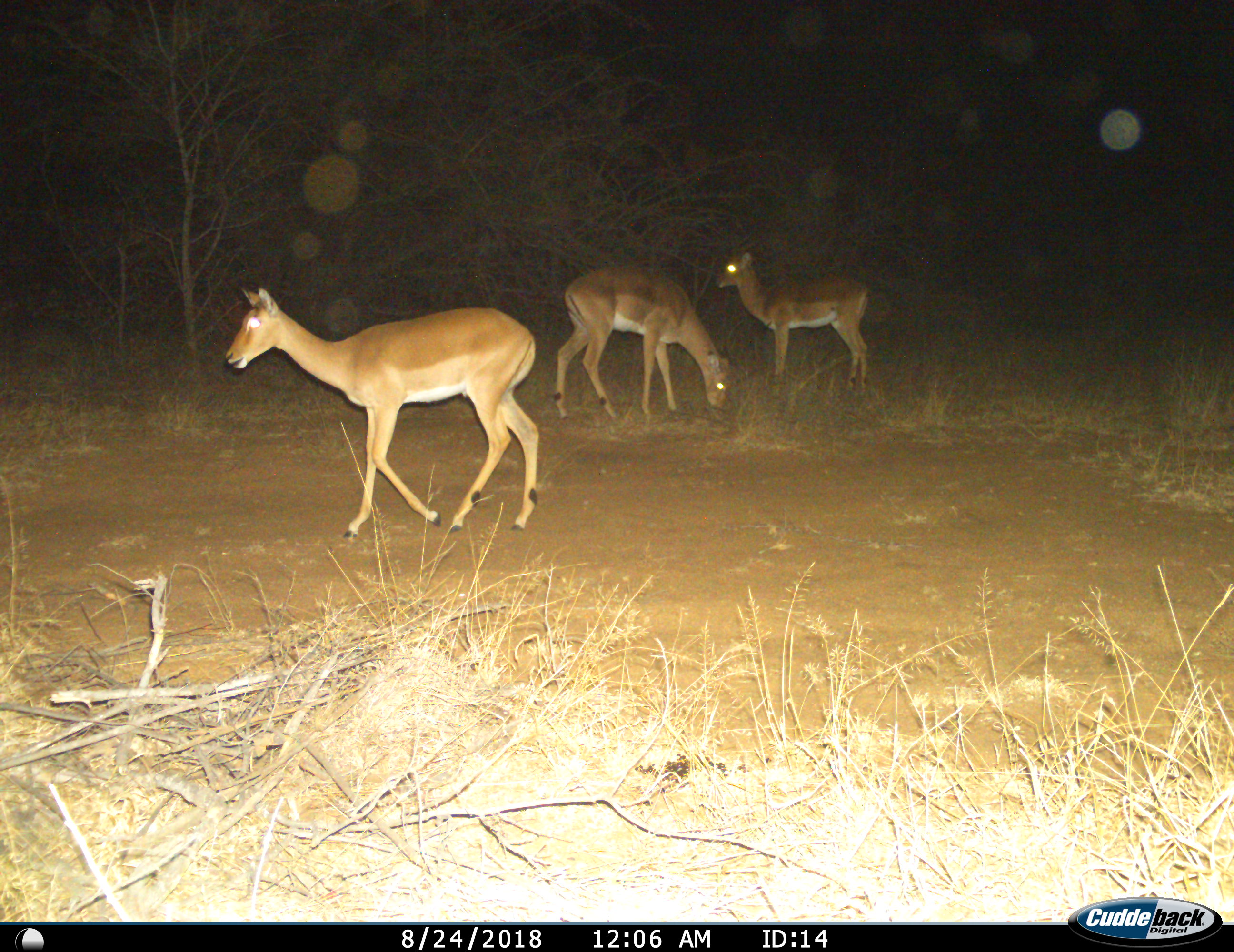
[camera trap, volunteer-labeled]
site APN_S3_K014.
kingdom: Animalia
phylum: Chordata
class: Mammalia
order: Artiodactyla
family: Bovidae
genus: Aepyceros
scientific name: Aepyceros melampus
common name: impala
Impala (Aepyceros melampus), count 3. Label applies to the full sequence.